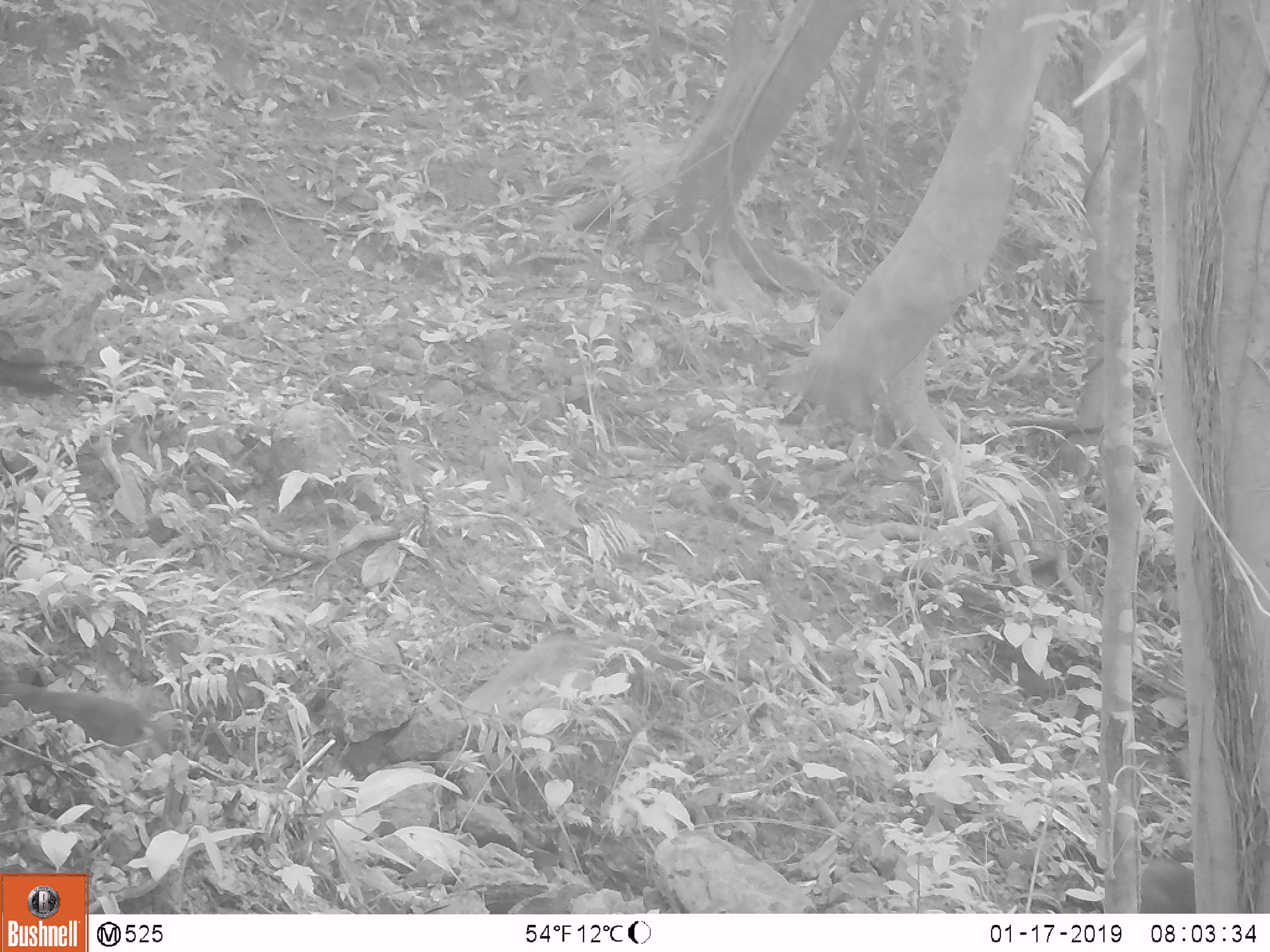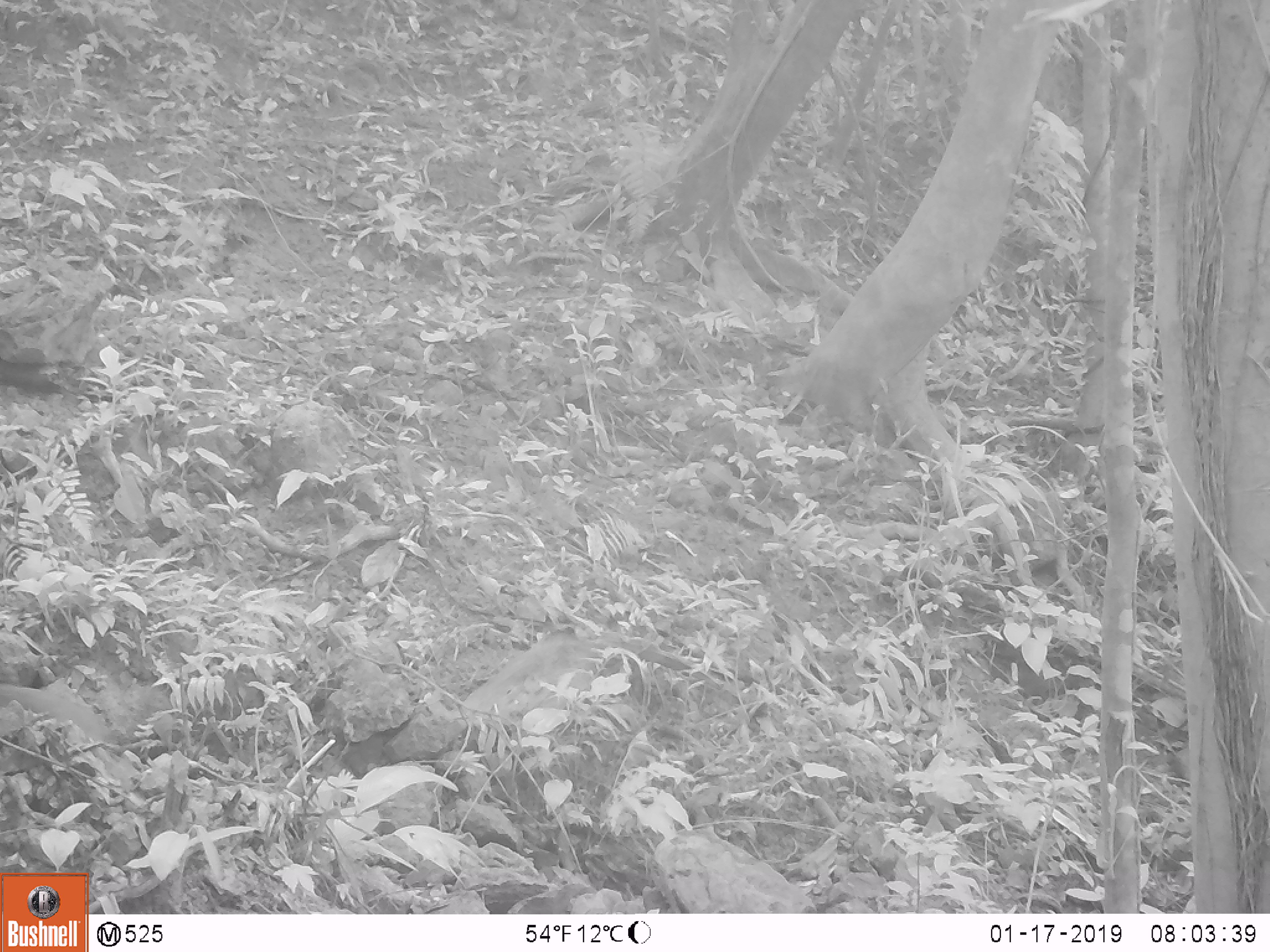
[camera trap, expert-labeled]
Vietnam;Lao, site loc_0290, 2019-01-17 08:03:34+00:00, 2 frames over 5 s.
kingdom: Animalia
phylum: Chordata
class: Mammalia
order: Primates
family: Cercopithecidae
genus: Macaca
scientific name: Macaca arctoides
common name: stump-tailed macaque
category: stump tailed macaque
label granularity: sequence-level